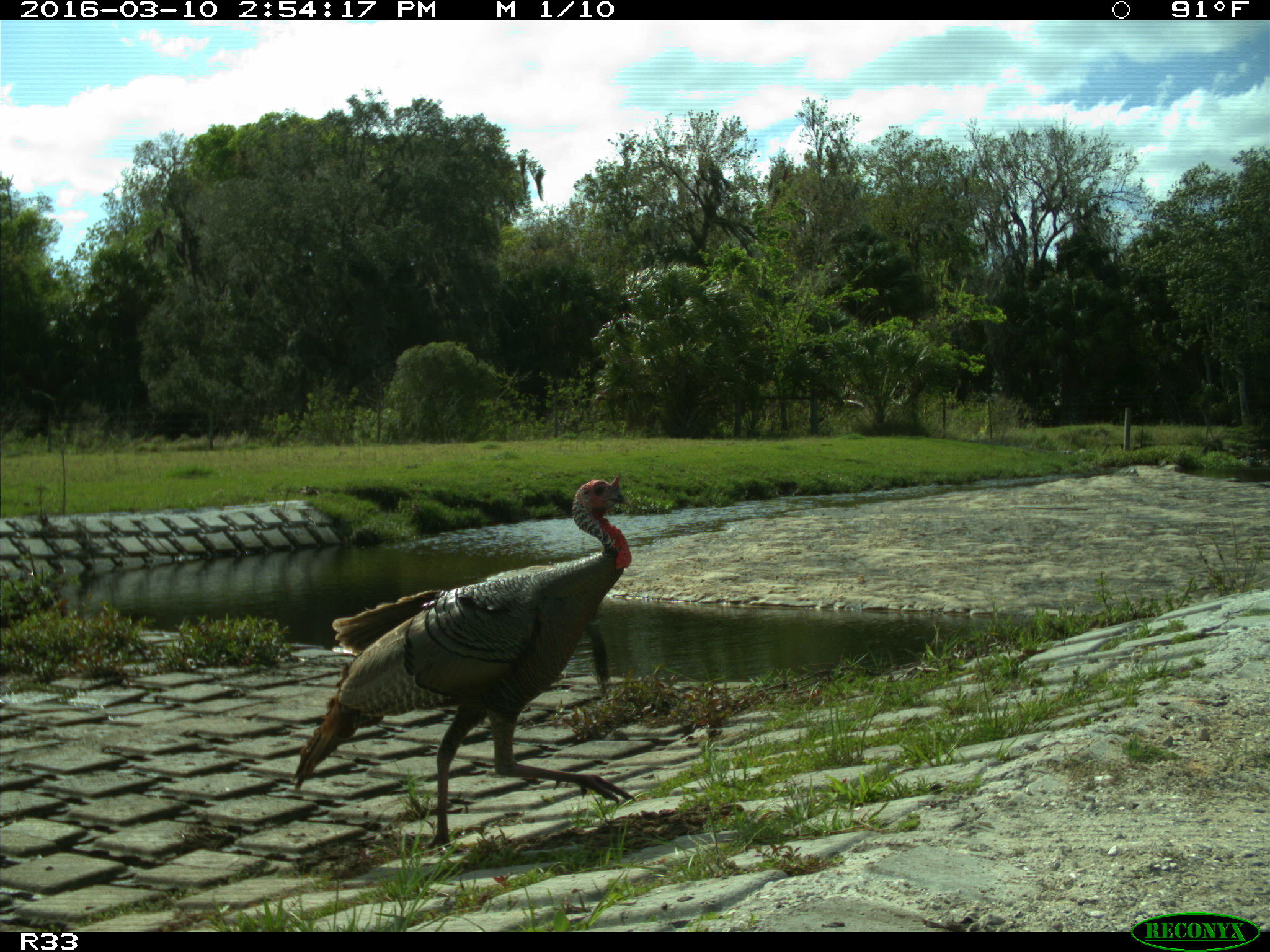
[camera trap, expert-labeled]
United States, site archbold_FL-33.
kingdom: Animalia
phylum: Chordata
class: Aves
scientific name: Aves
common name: birds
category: unidentified bird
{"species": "unidentified bird (birds) (Aves)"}